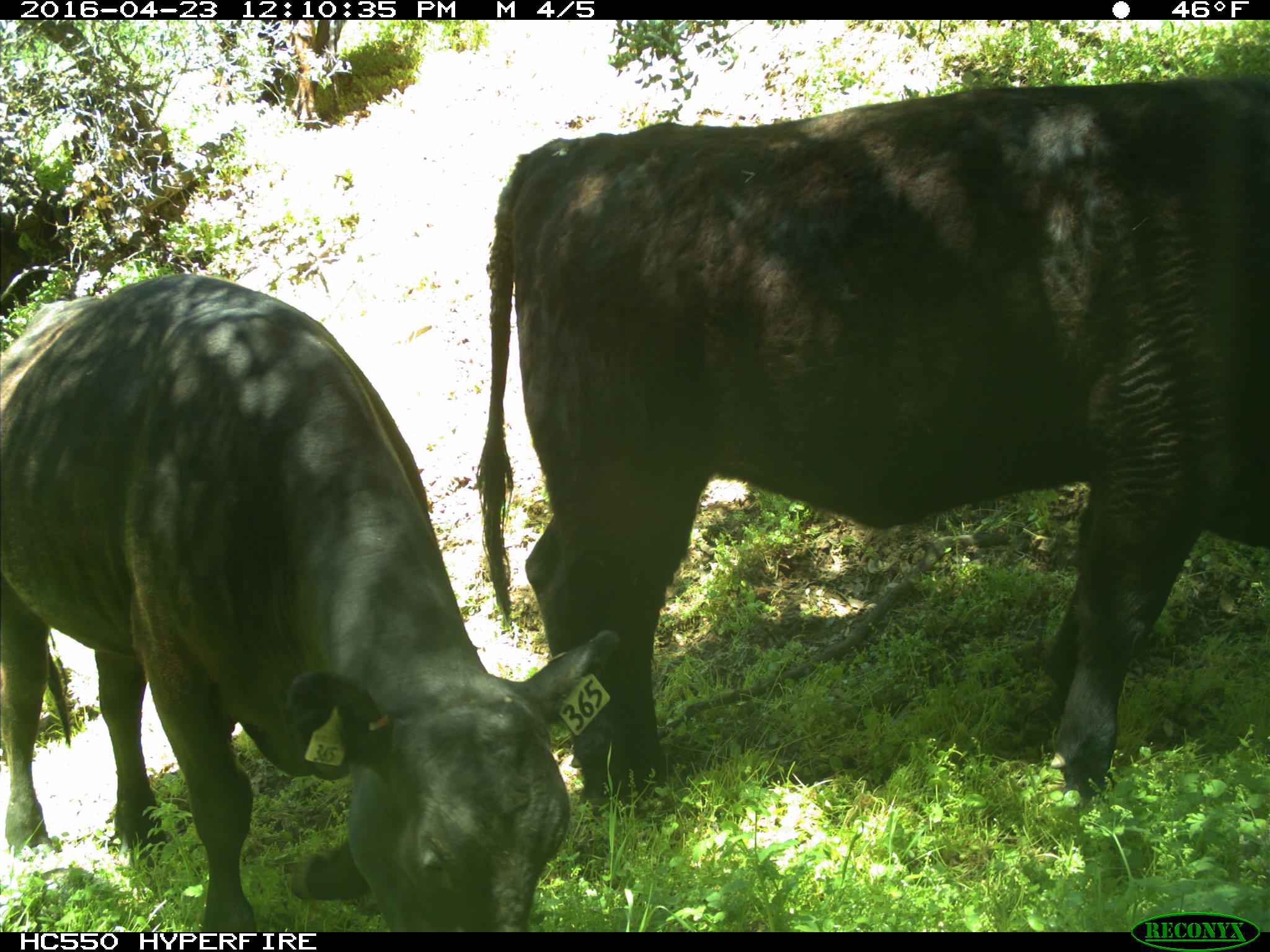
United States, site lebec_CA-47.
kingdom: Animalia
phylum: Chordata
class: Mammalia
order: Artiodactyla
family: Bovidae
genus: Bos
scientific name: Bos taurus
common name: domestic cow